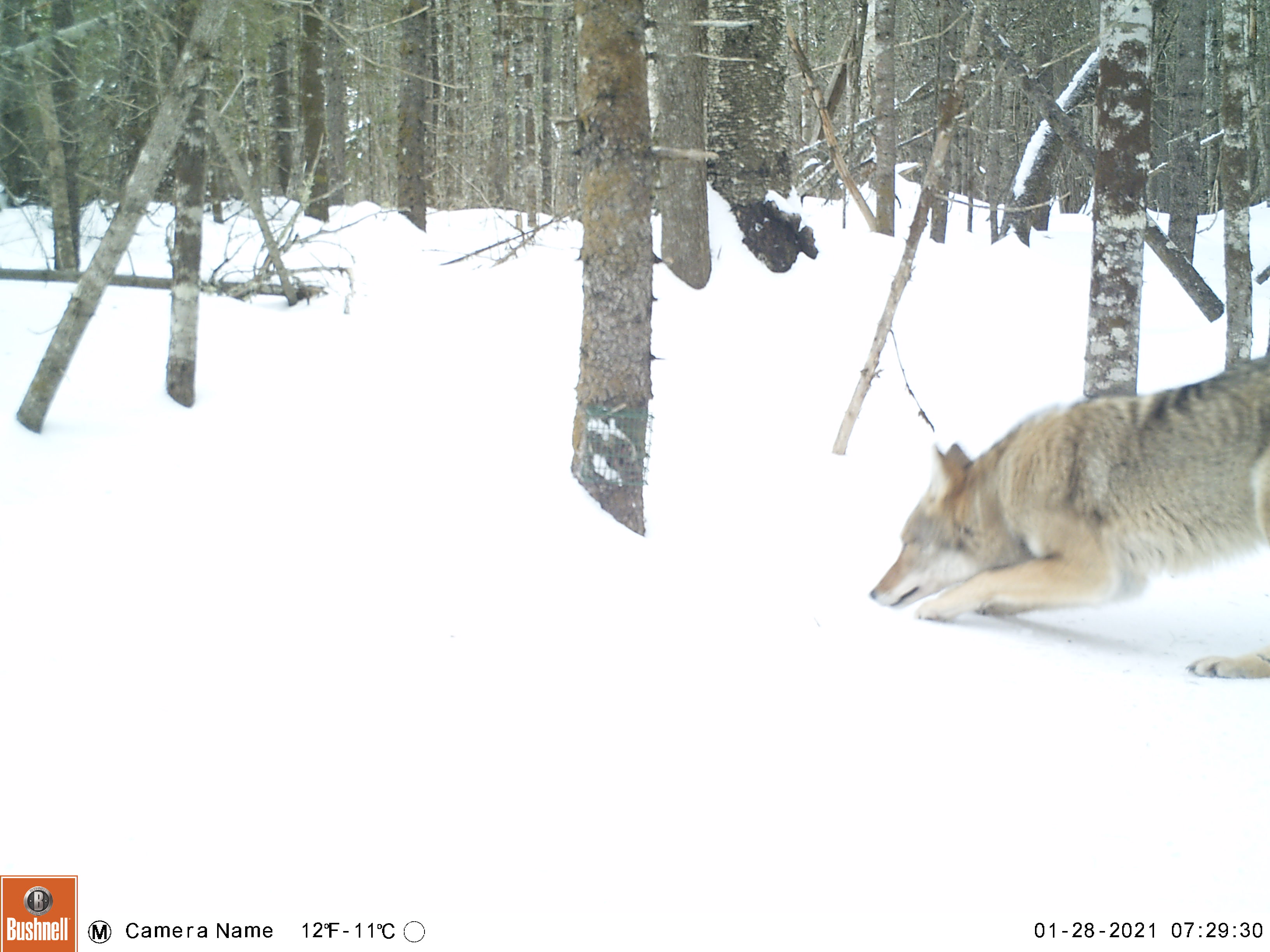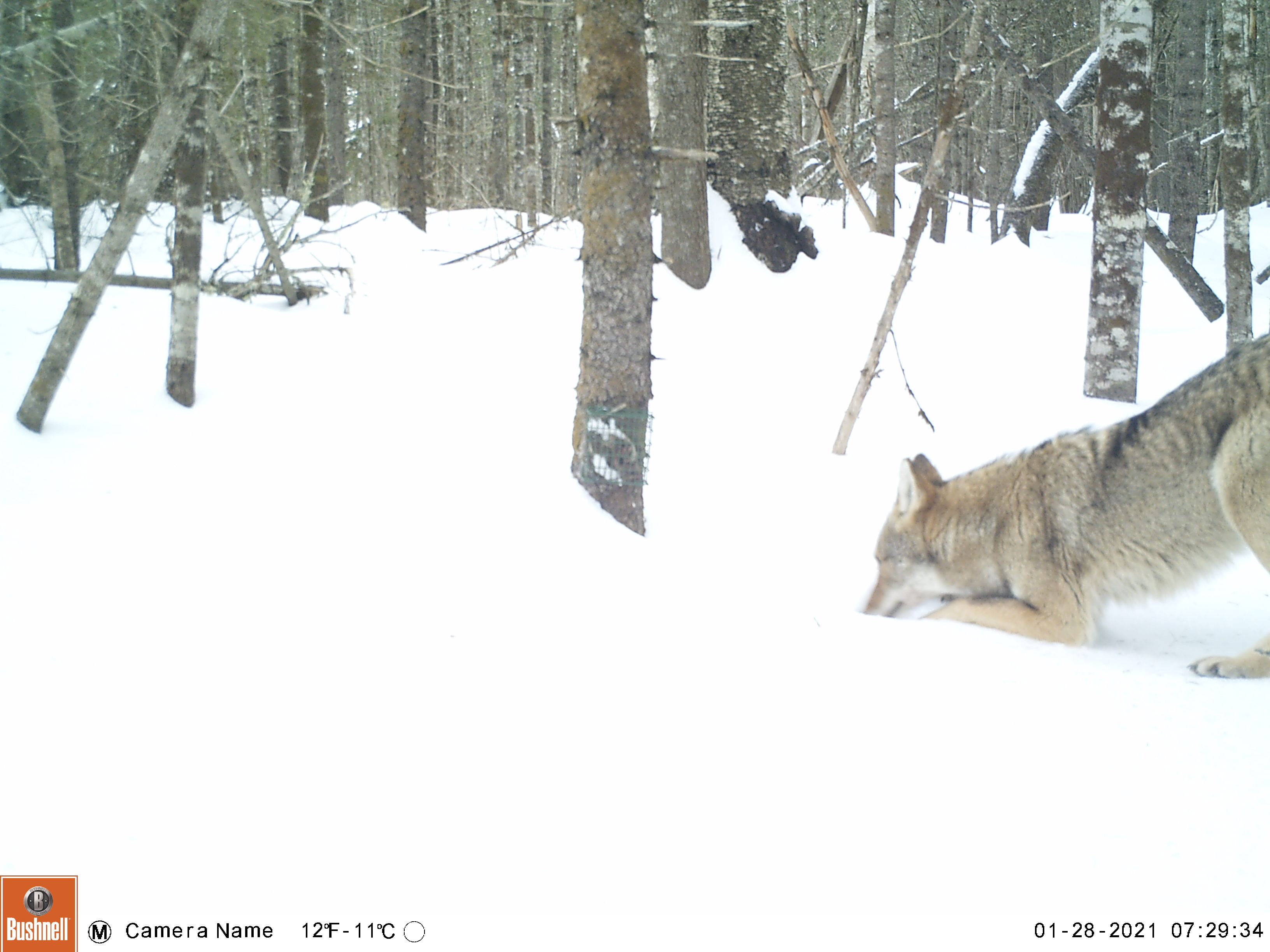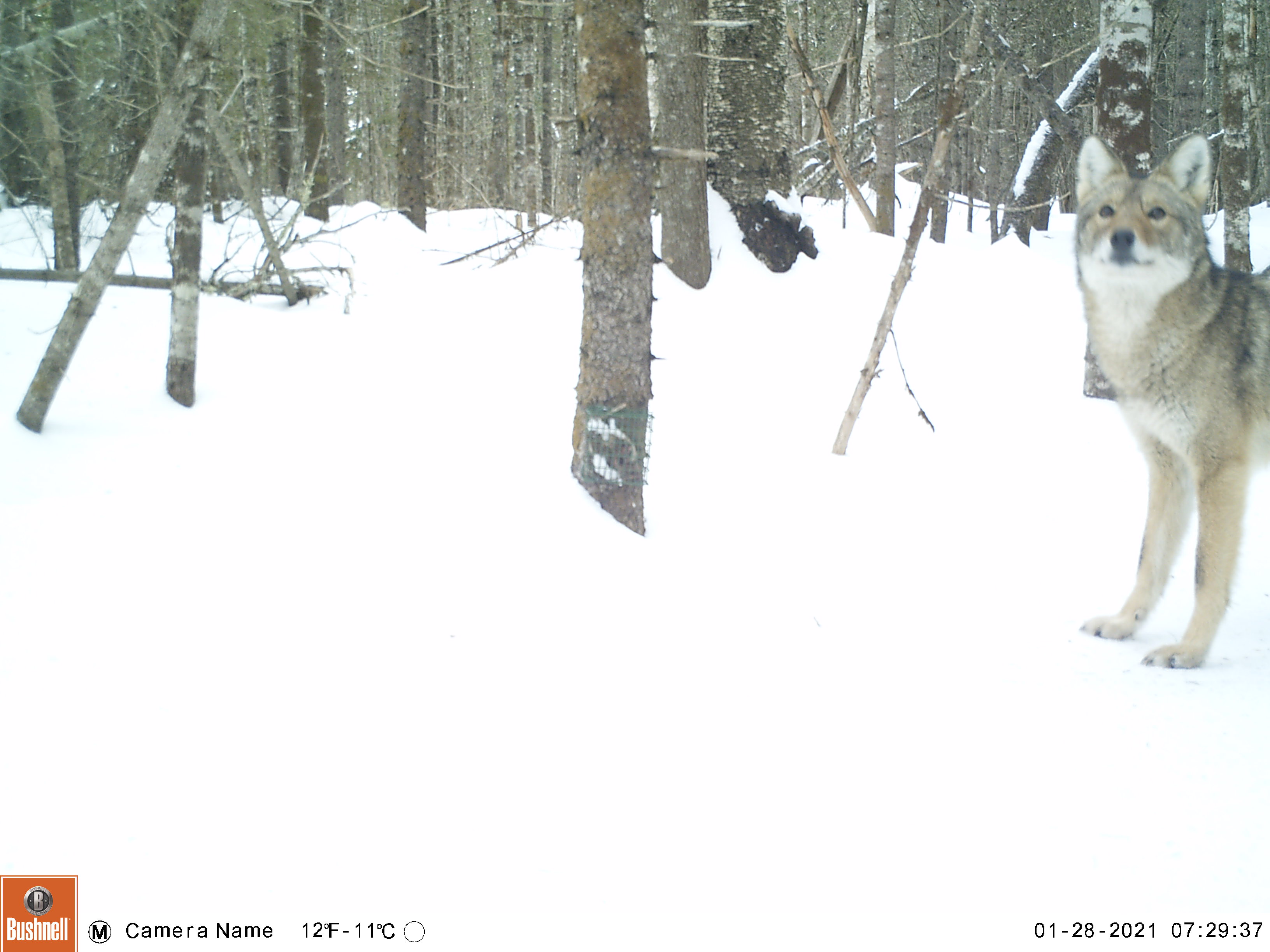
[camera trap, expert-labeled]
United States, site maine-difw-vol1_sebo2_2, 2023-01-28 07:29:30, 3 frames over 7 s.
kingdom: Animalia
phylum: Chordata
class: Mammalia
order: Carnivora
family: Canidae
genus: Canis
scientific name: Canis latrans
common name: coyote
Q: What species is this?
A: Coyote (Canis latrans).